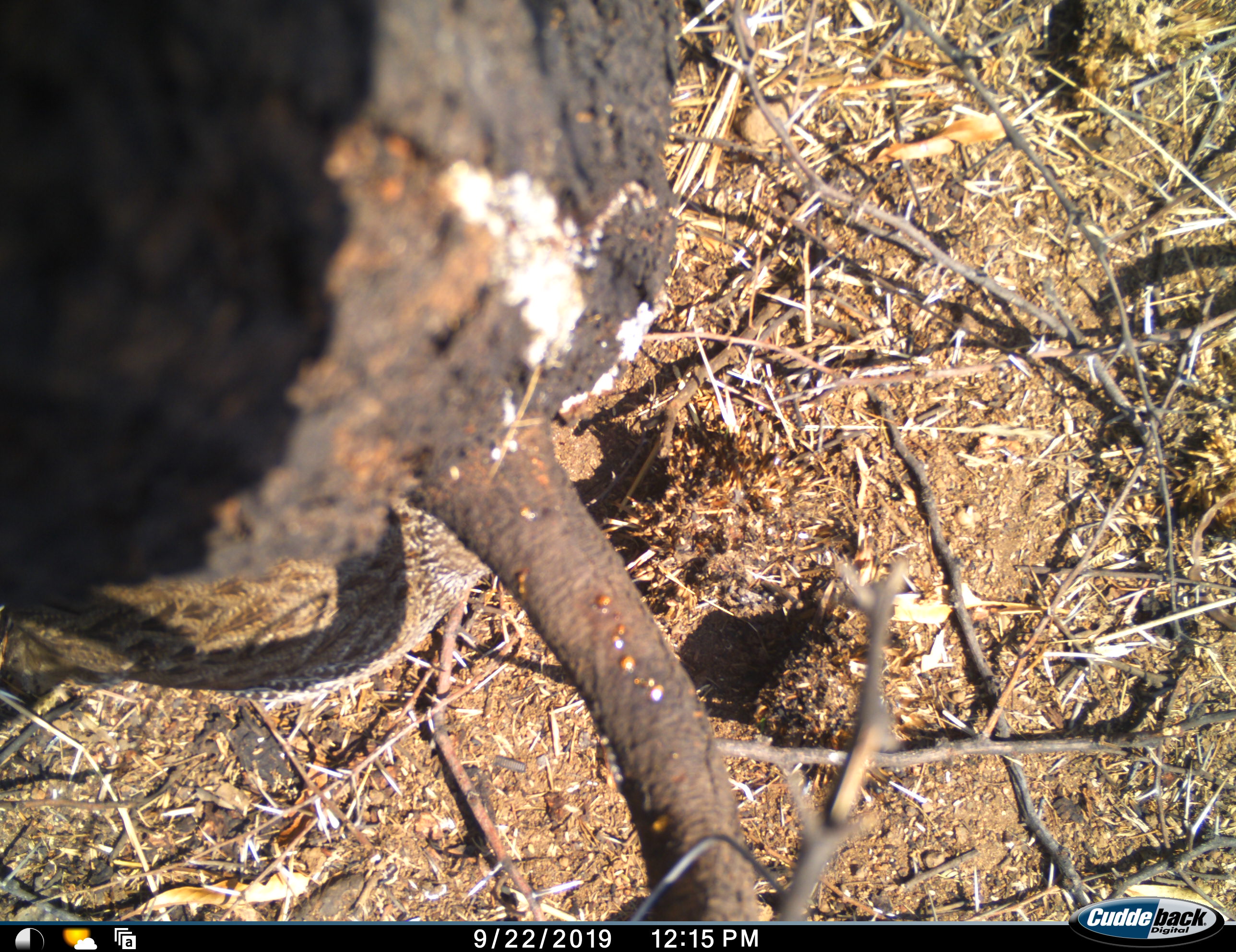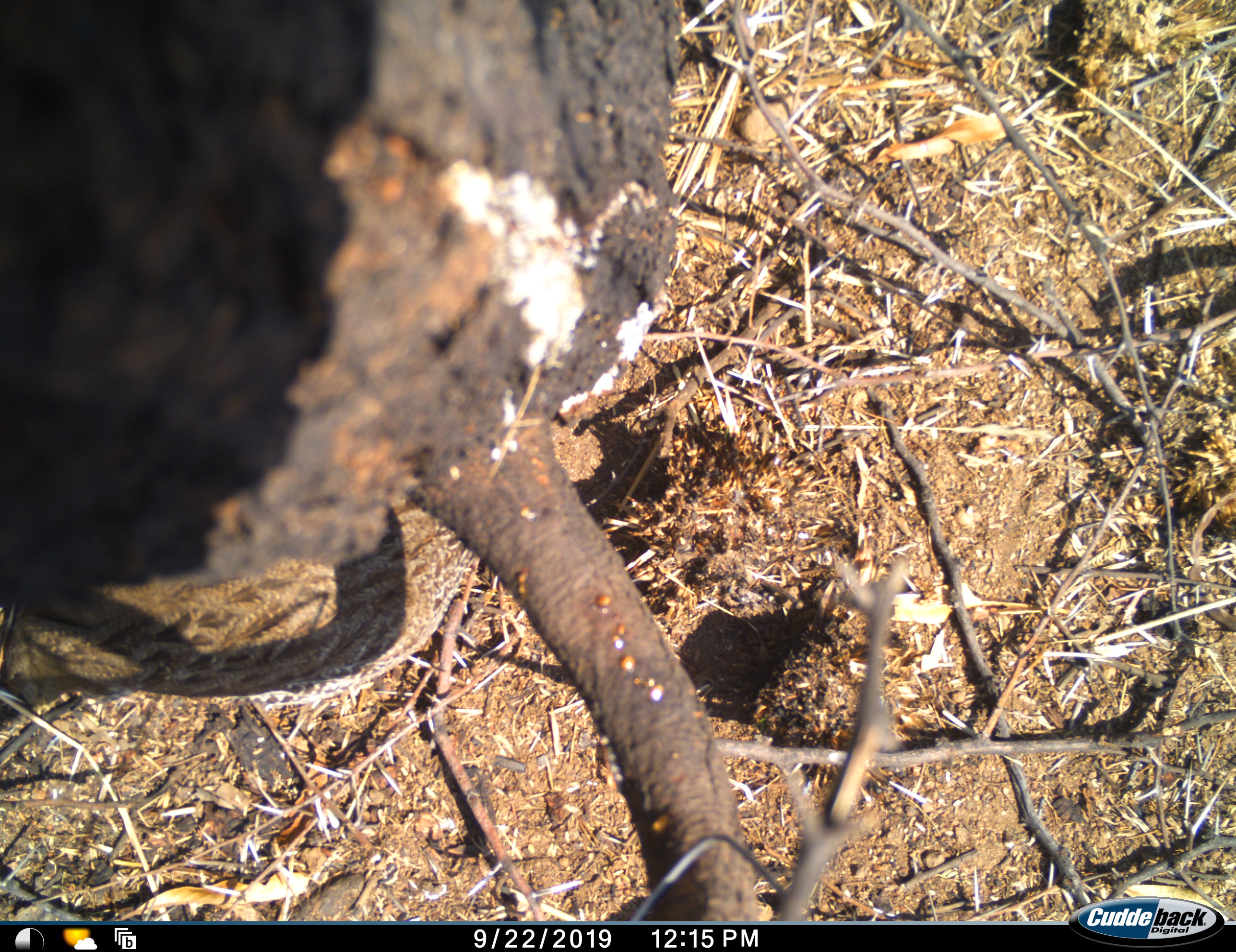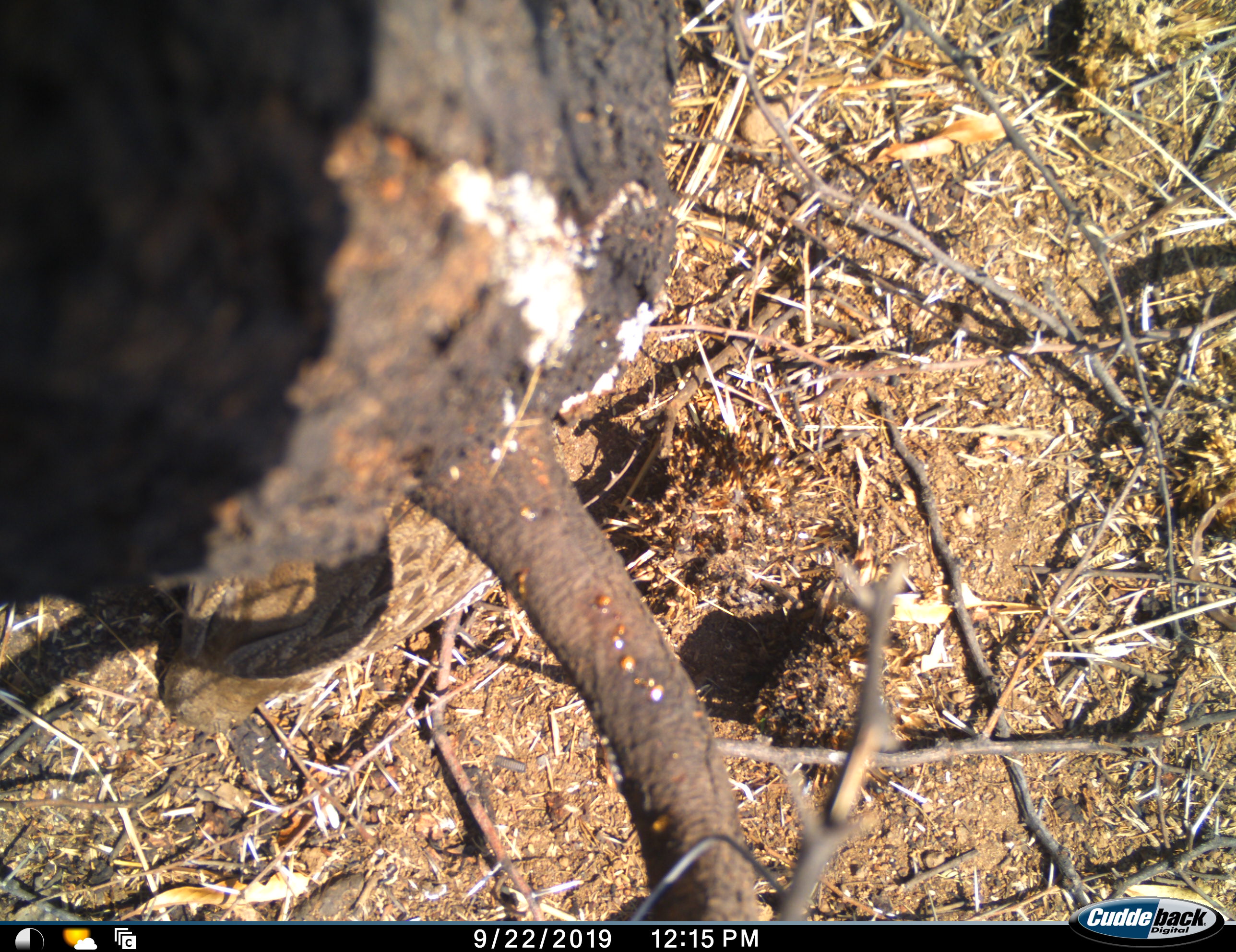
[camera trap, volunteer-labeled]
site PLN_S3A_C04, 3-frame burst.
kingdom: Animalia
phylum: Chordata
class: Aves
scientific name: Aves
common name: bird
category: birdother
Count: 1.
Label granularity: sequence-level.